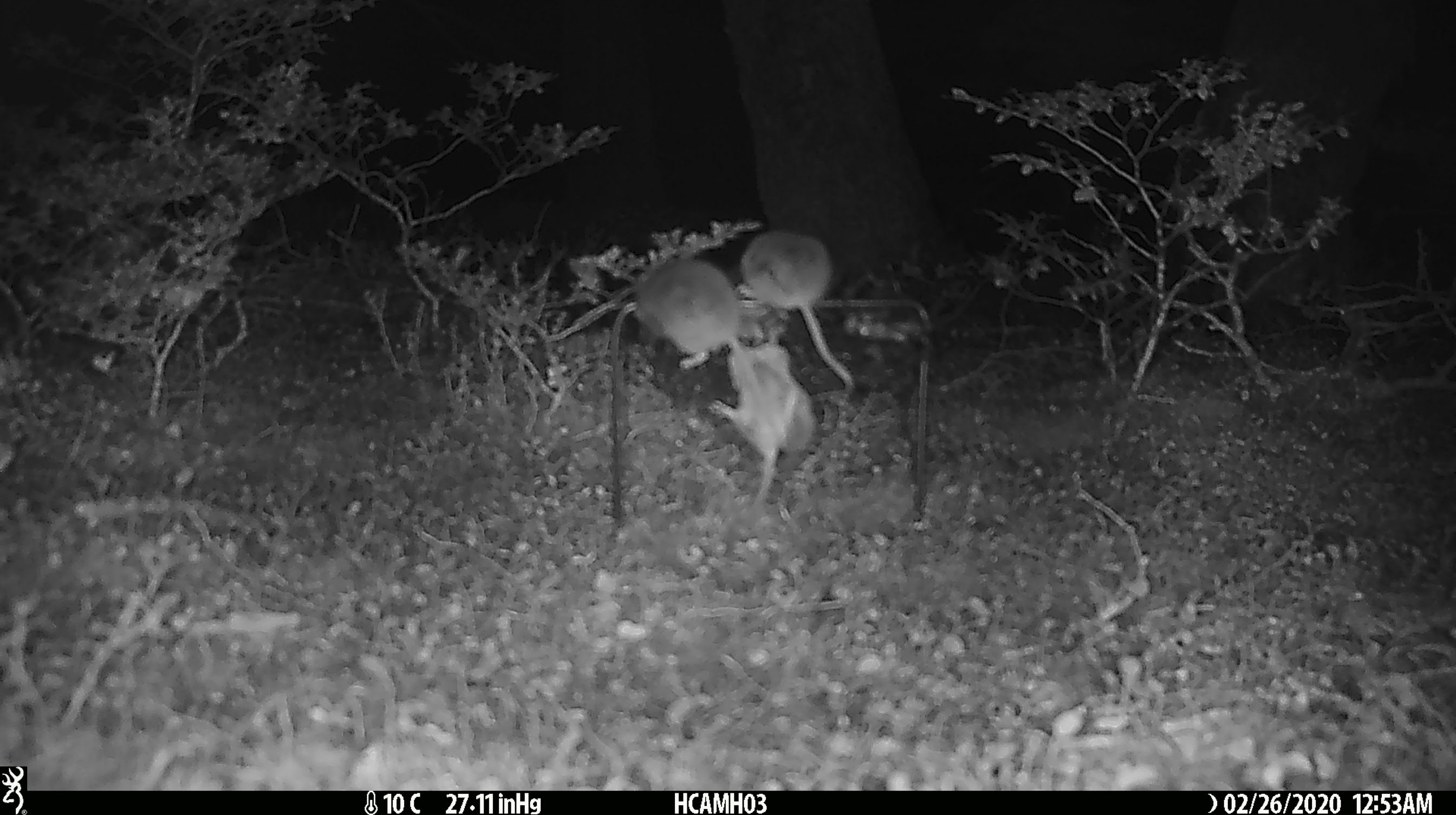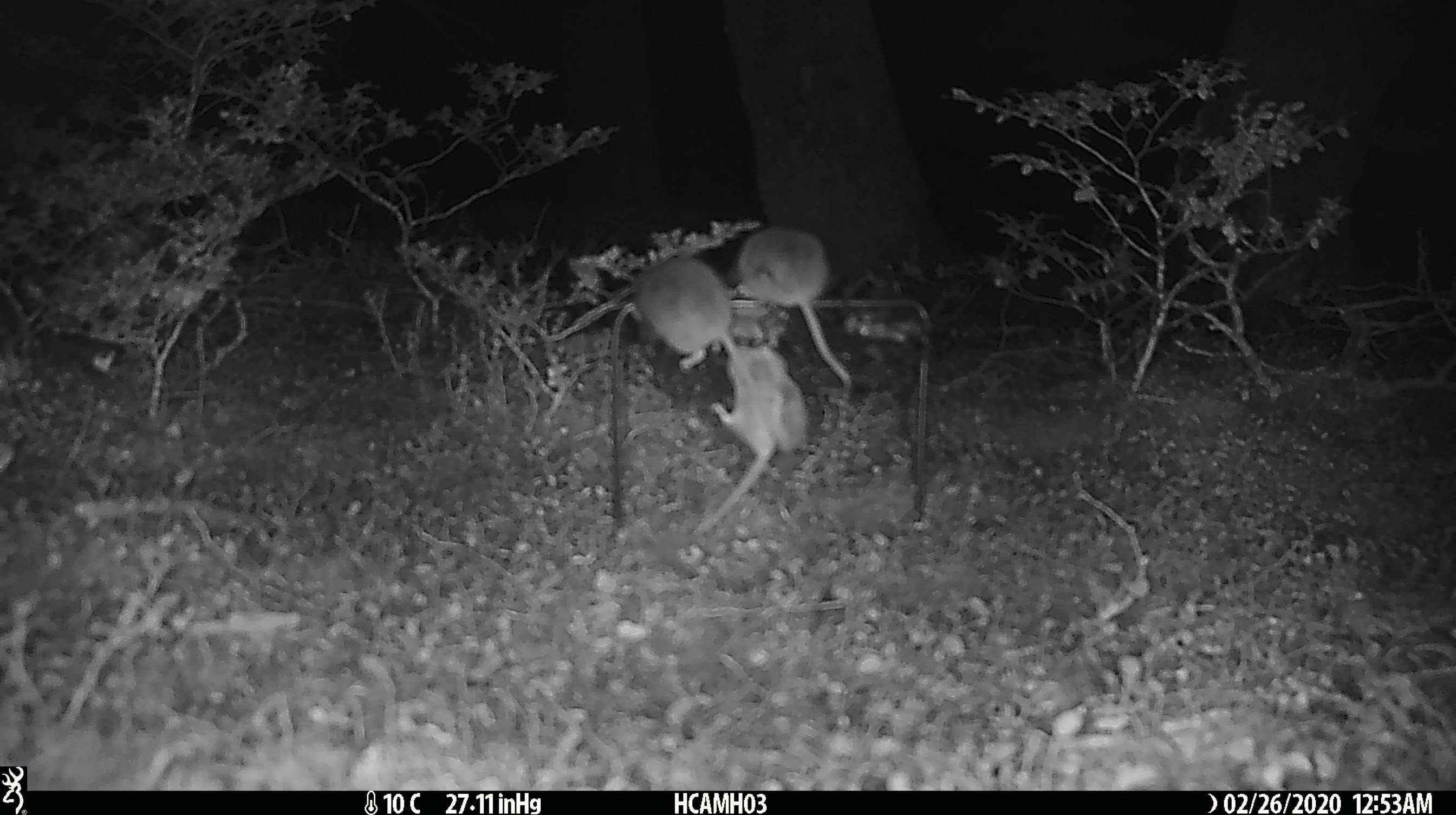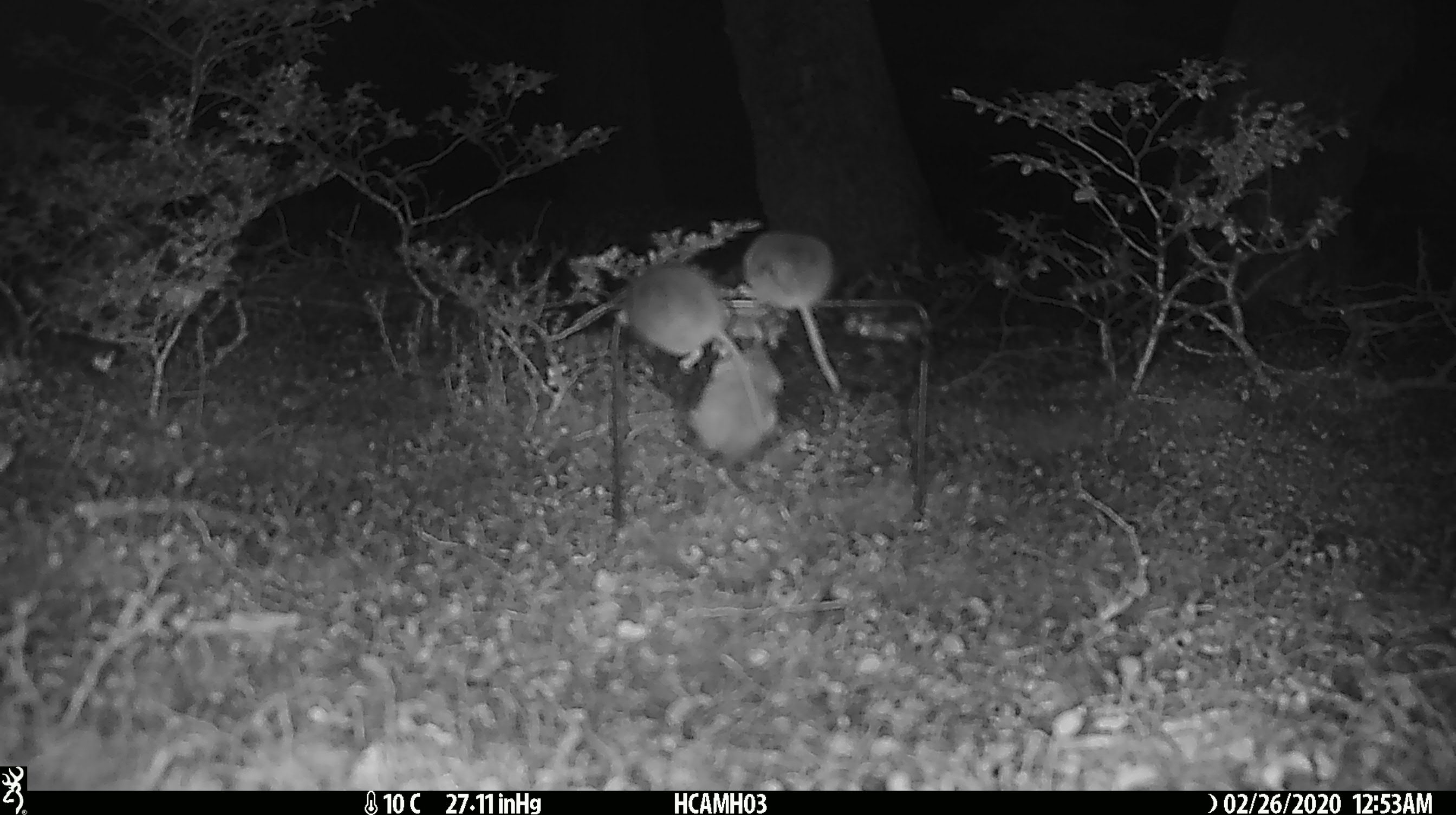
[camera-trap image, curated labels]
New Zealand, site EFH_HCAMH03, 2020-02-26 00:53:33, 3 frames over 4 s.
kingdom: Animalia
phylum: Chordata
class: Mammalia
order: Rodentia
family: Muridae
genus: Mus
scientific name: Mus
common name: mouse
Mouse (Mus).